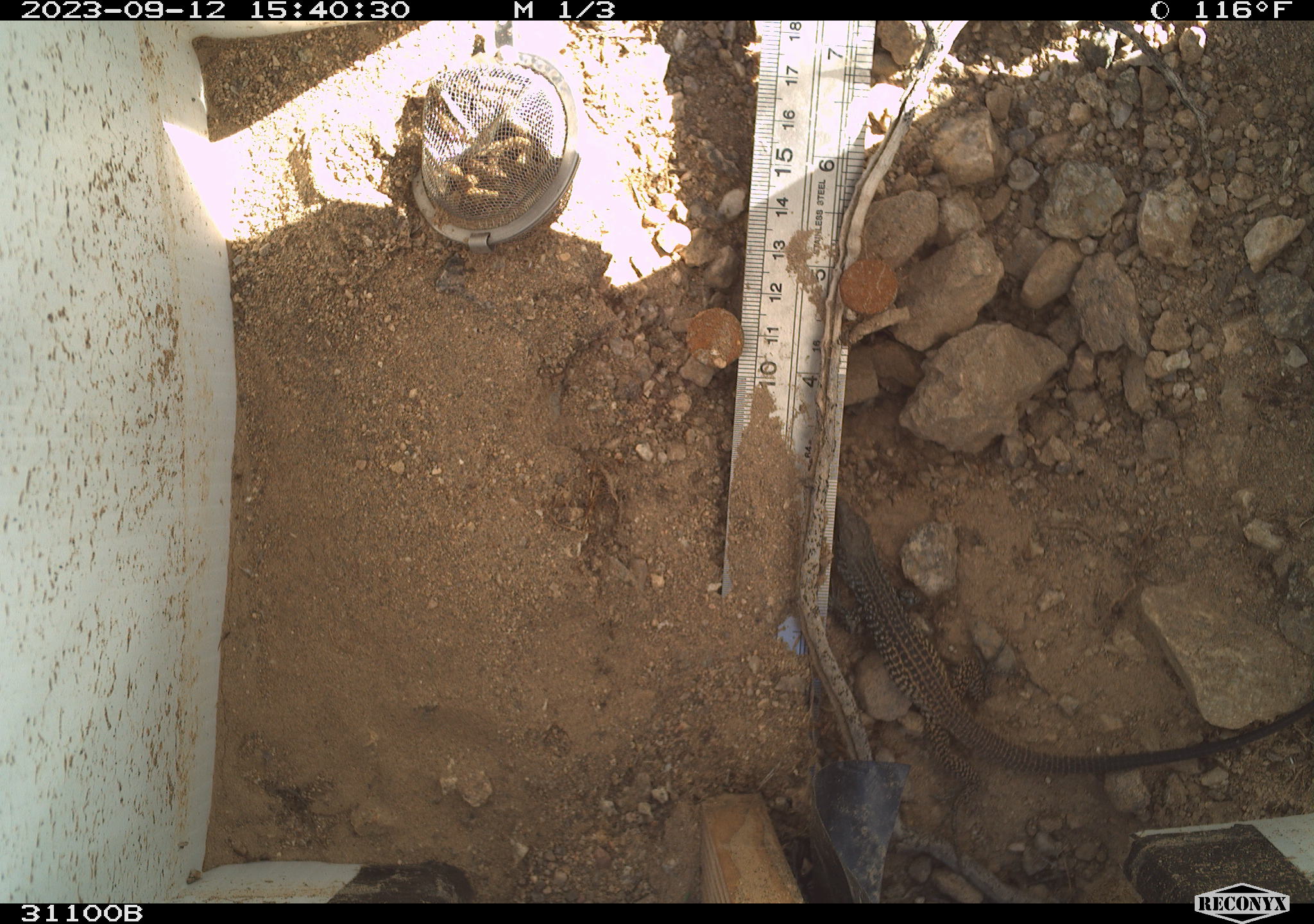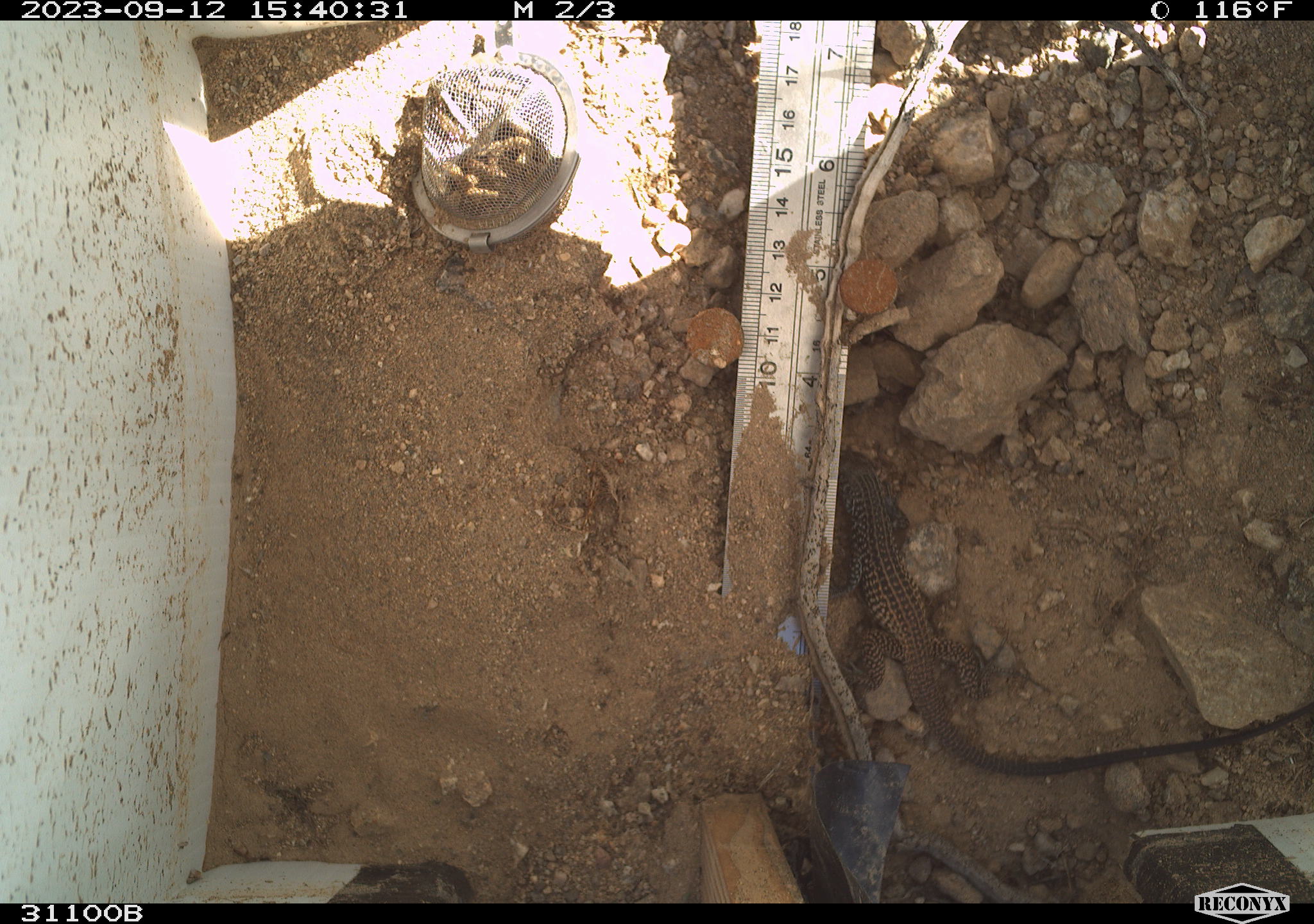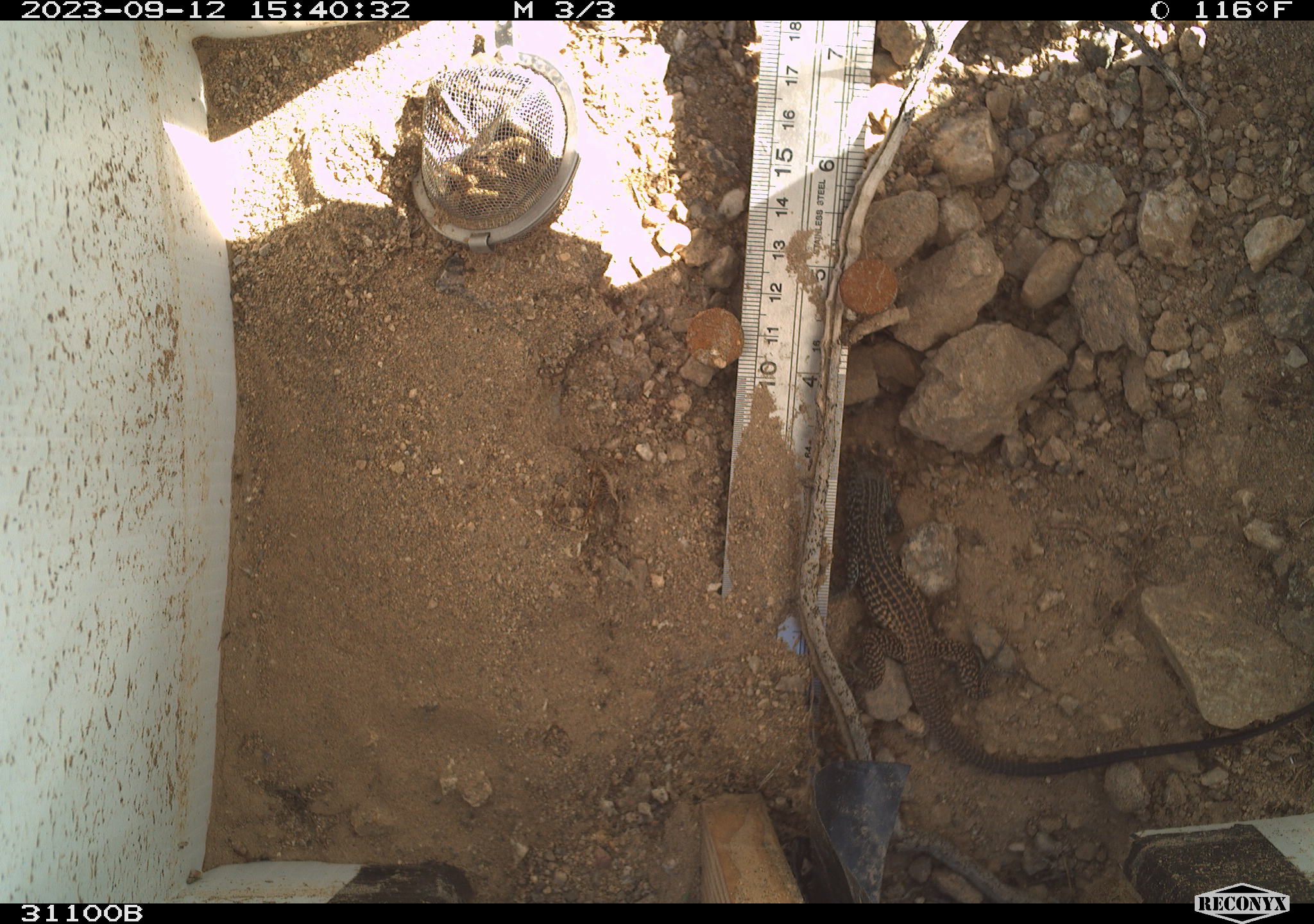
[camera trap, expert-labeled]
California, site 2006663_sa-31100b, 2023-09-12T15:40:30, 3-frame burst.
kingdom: Animalia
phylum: Chordata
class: Reptilia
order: Squamata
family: Teiidae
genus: Aspidoscelis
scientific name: Aspidoscelis tigris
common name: western whiptail